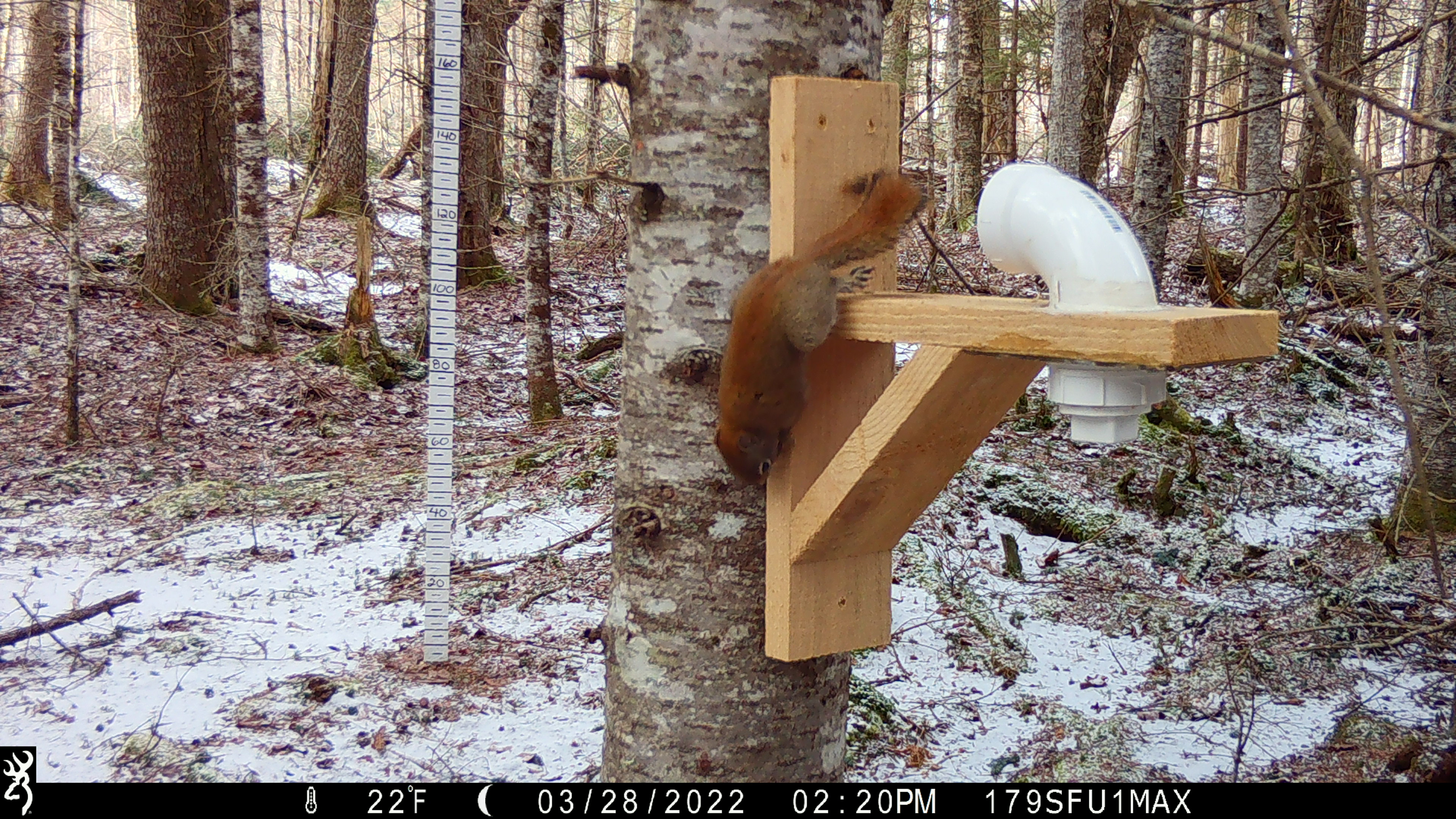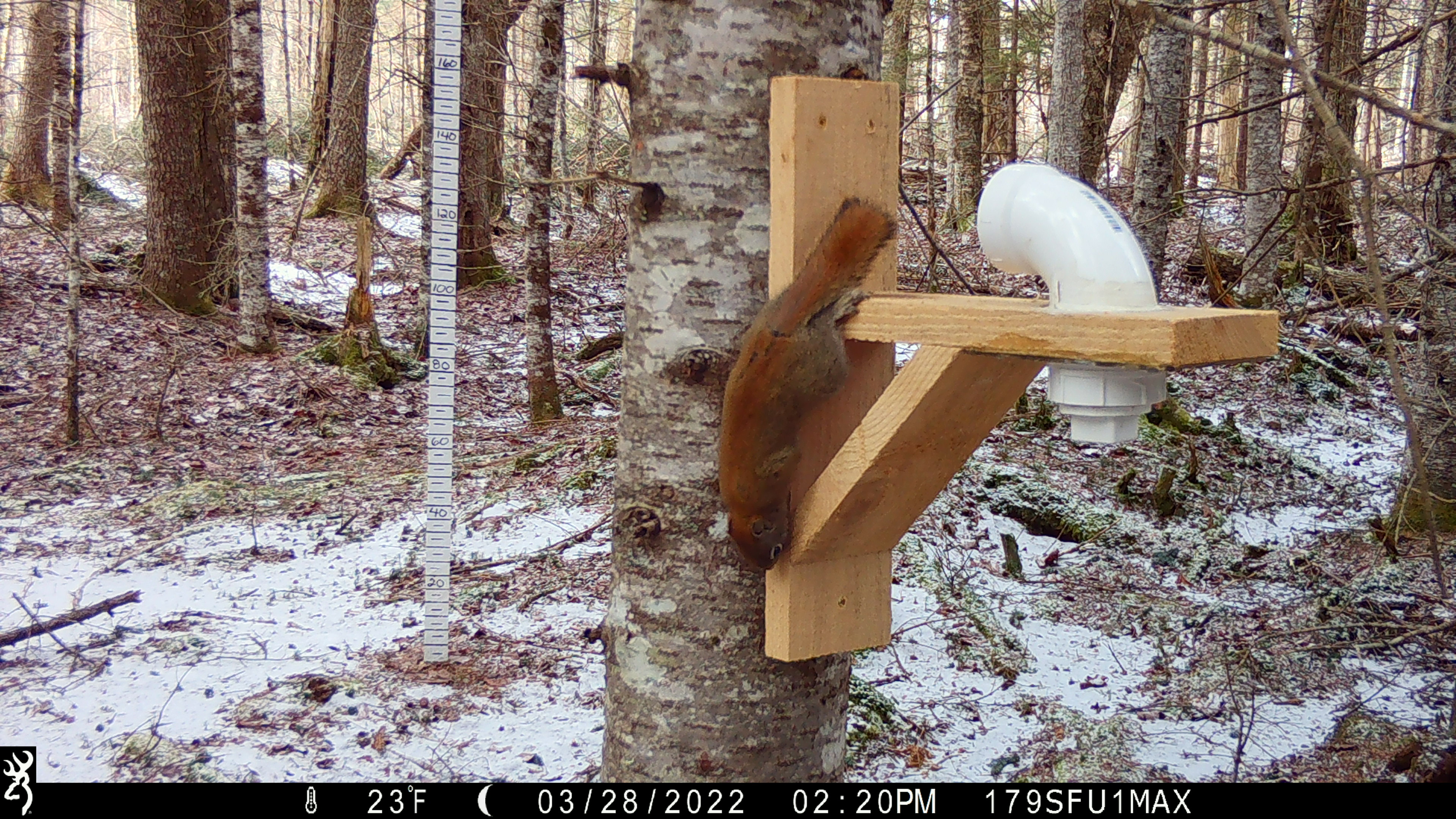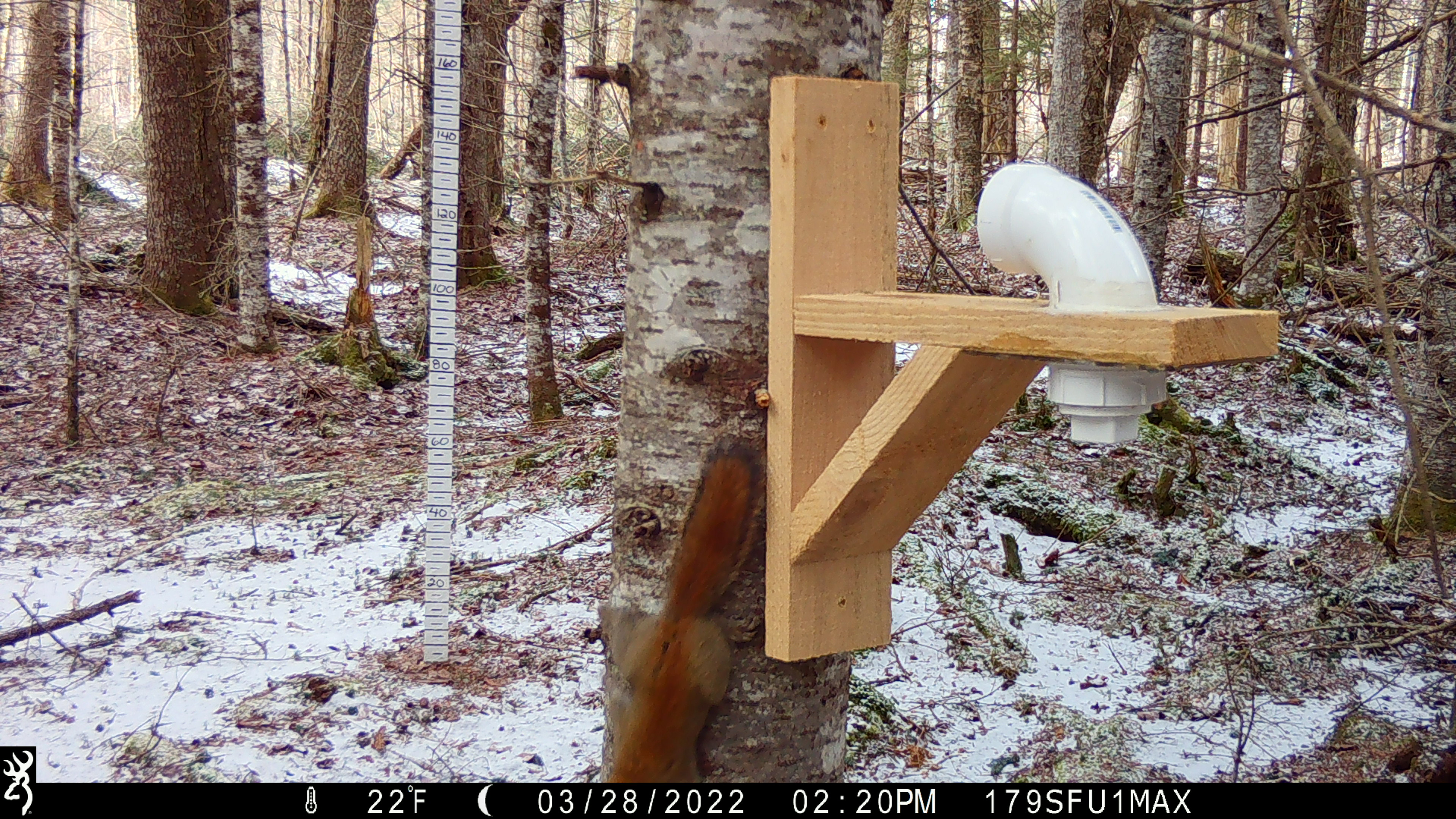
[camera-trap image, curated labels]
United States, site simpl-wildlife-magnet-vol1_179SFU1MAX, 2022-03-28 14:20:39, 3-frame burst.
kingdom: Animalia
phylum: Chordata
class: Mammalia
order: Rodentia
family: Sciuridae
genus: Tamiasciurus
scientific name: Tamiasciurus hudsonicus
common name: red squirrel